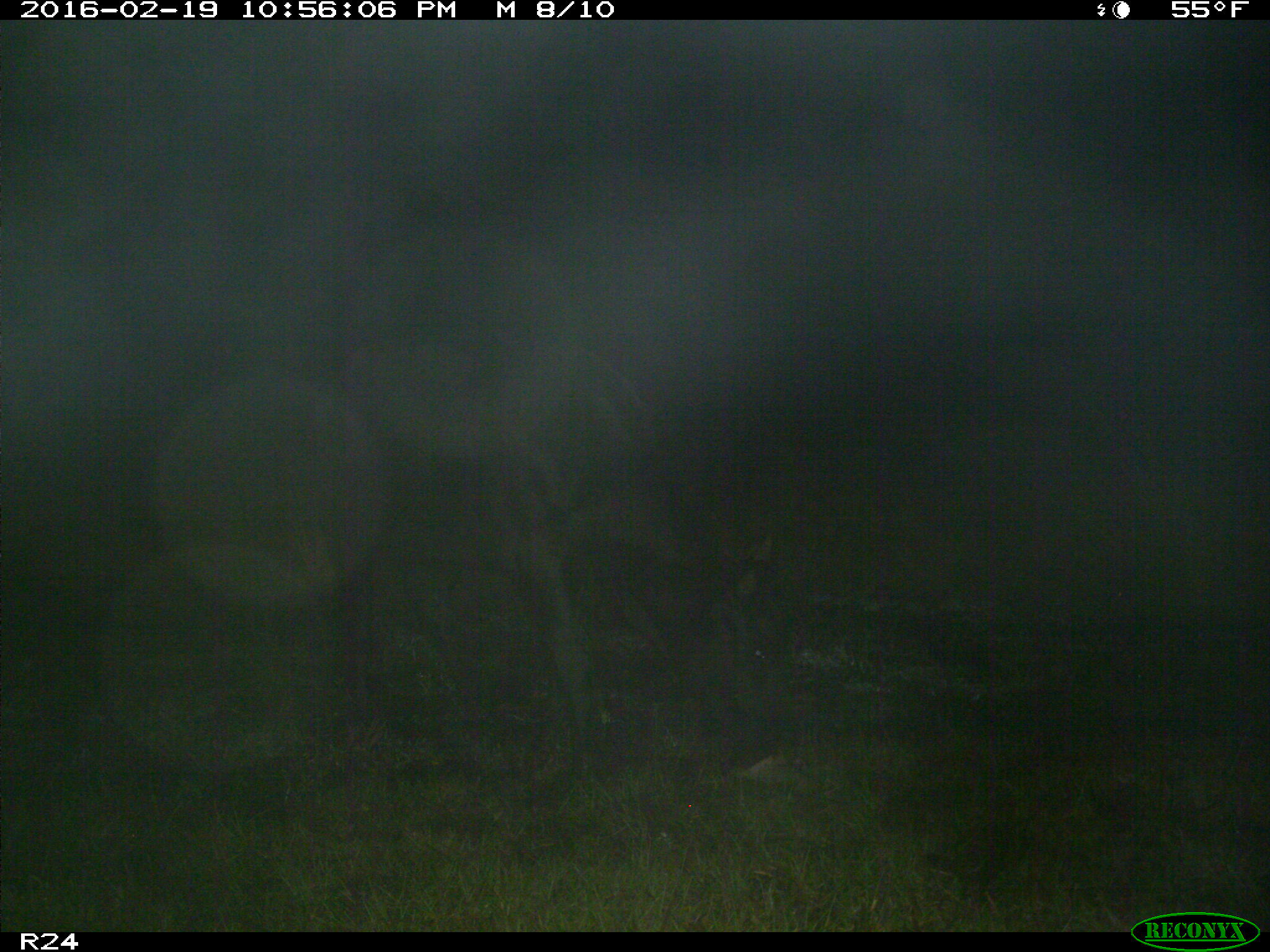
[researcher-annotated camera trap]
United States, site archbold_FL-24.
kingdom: Animalia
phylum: Chordata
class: Mammalia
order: Artiodactyla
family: Bovidae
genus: Bos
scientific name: Bos taurus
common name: domestic cow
Bos taurus (domestic cow).